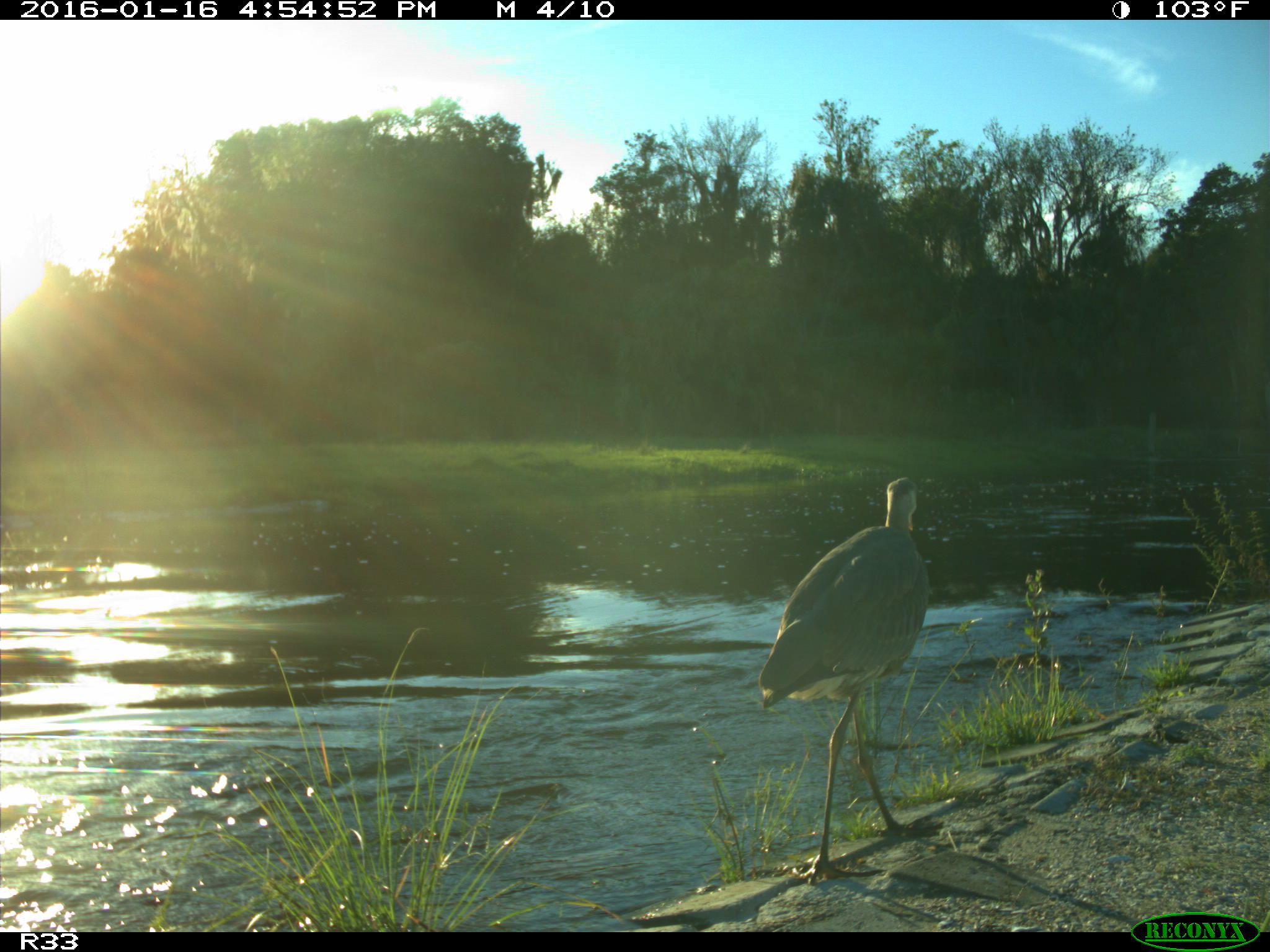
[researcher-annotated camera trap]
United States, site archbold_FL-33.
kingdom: Animalia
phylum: Chordata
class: Aves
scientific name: Aves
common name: birds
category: unidentified bird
Unidentified bird (birds) (Aves).